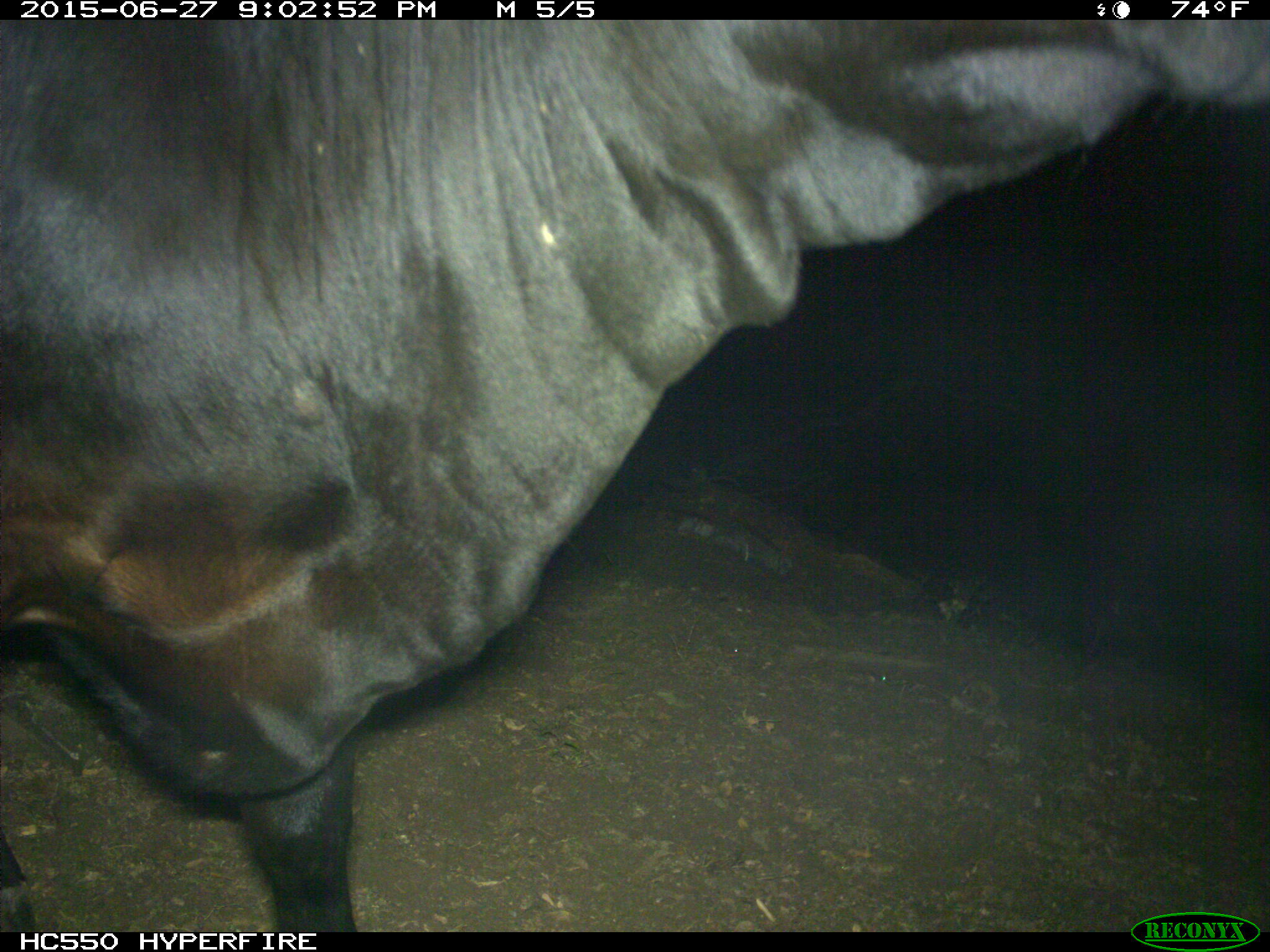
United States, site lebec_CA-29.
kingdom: Animalia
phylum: Chordata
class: Mammalia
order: Artiodactyla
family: Bovidae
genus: Bos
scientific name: Bos taurus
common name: domestic cow